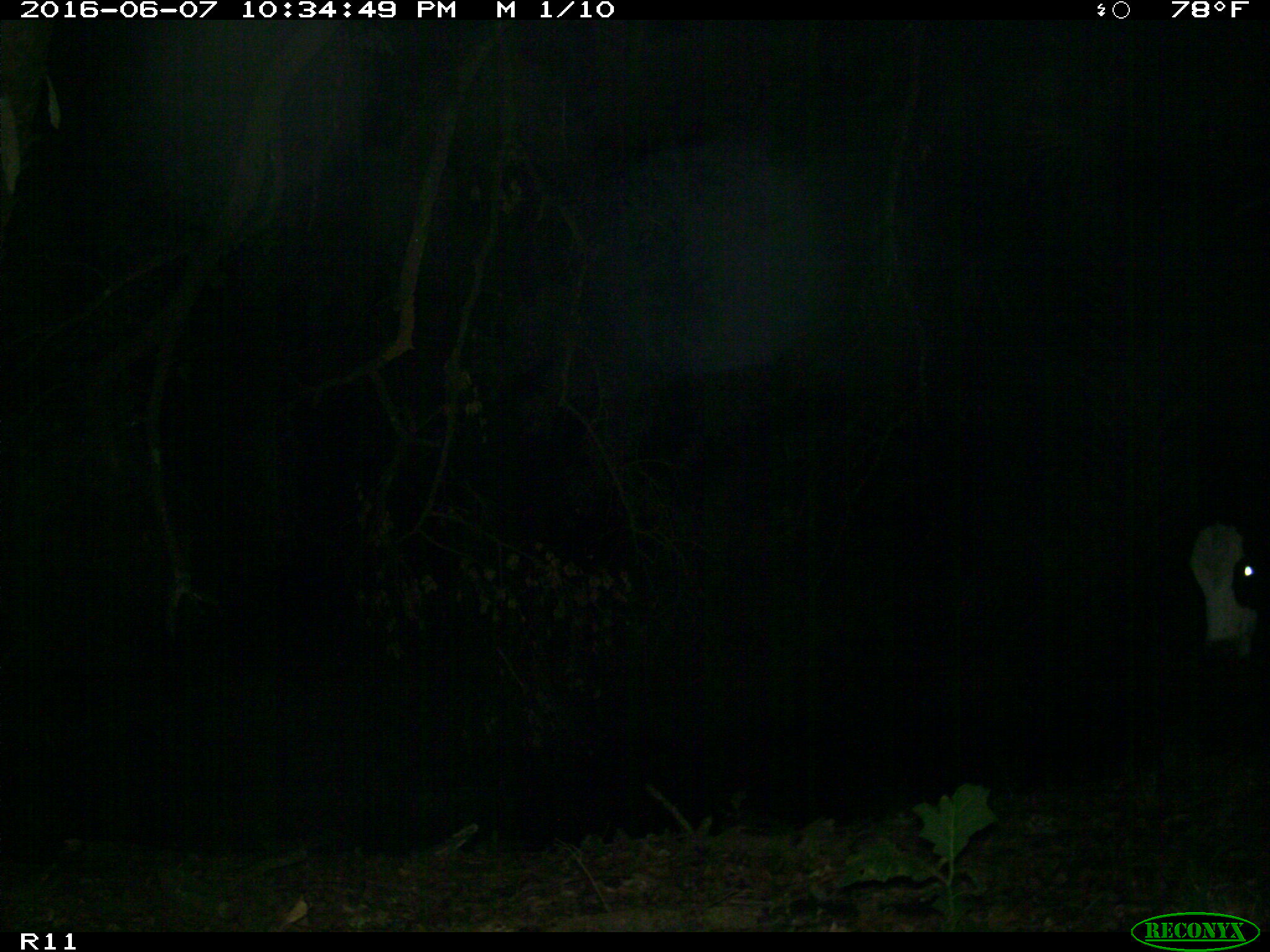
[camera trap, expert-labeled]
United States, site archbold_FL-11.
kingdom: Animalia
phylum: Chordata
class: Mammalia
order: Artiodactyla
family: Bovidae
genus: Bos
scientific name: Bos taurus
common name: domestic cow